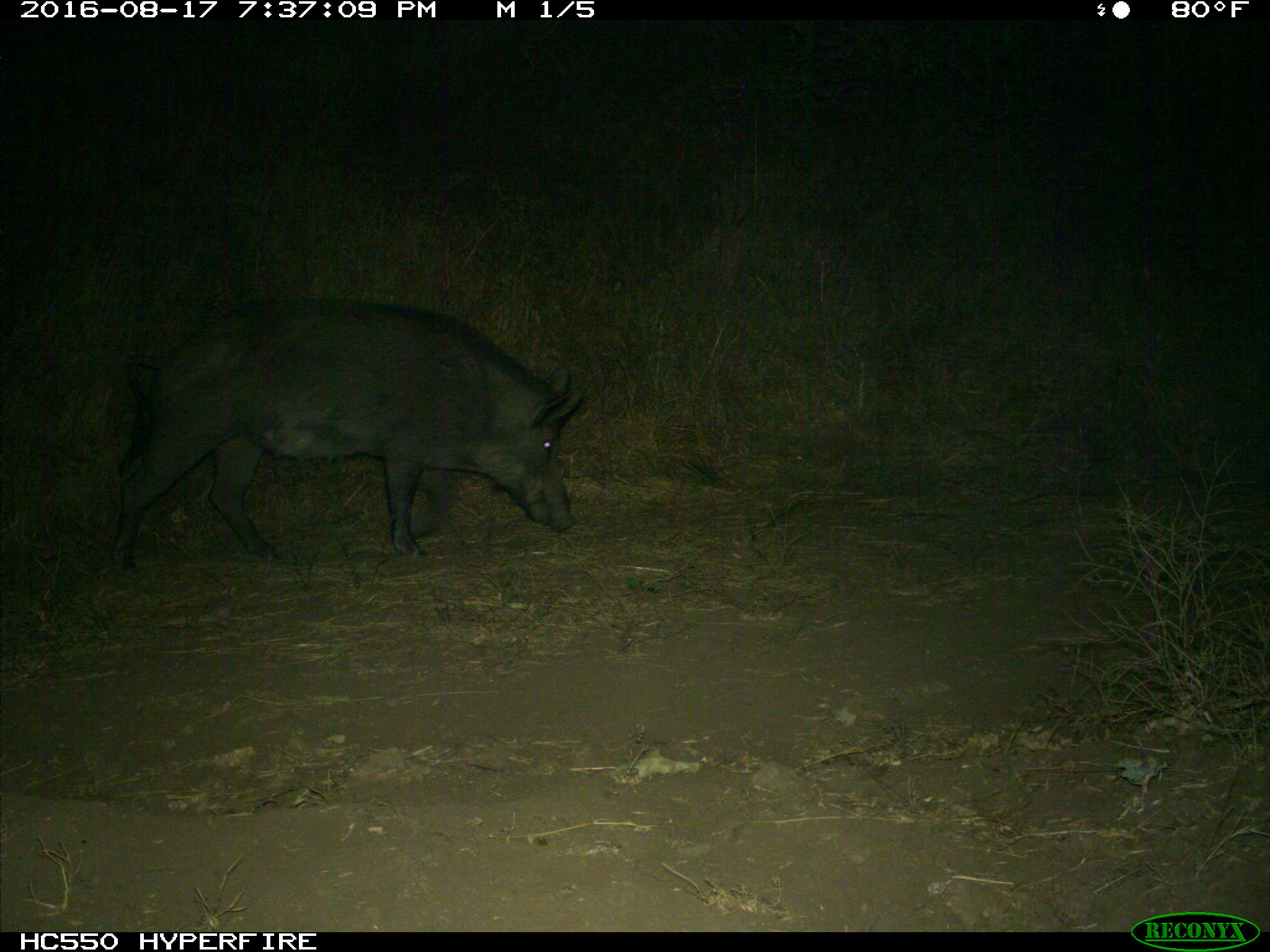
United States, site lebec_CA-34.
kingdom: Animalia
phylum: Chordata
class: Mammalia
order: Artiodactyla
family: Suidae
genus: Sus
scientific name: Sus scrofa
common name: wild boar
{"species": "Sus scrofa (wild boar)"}